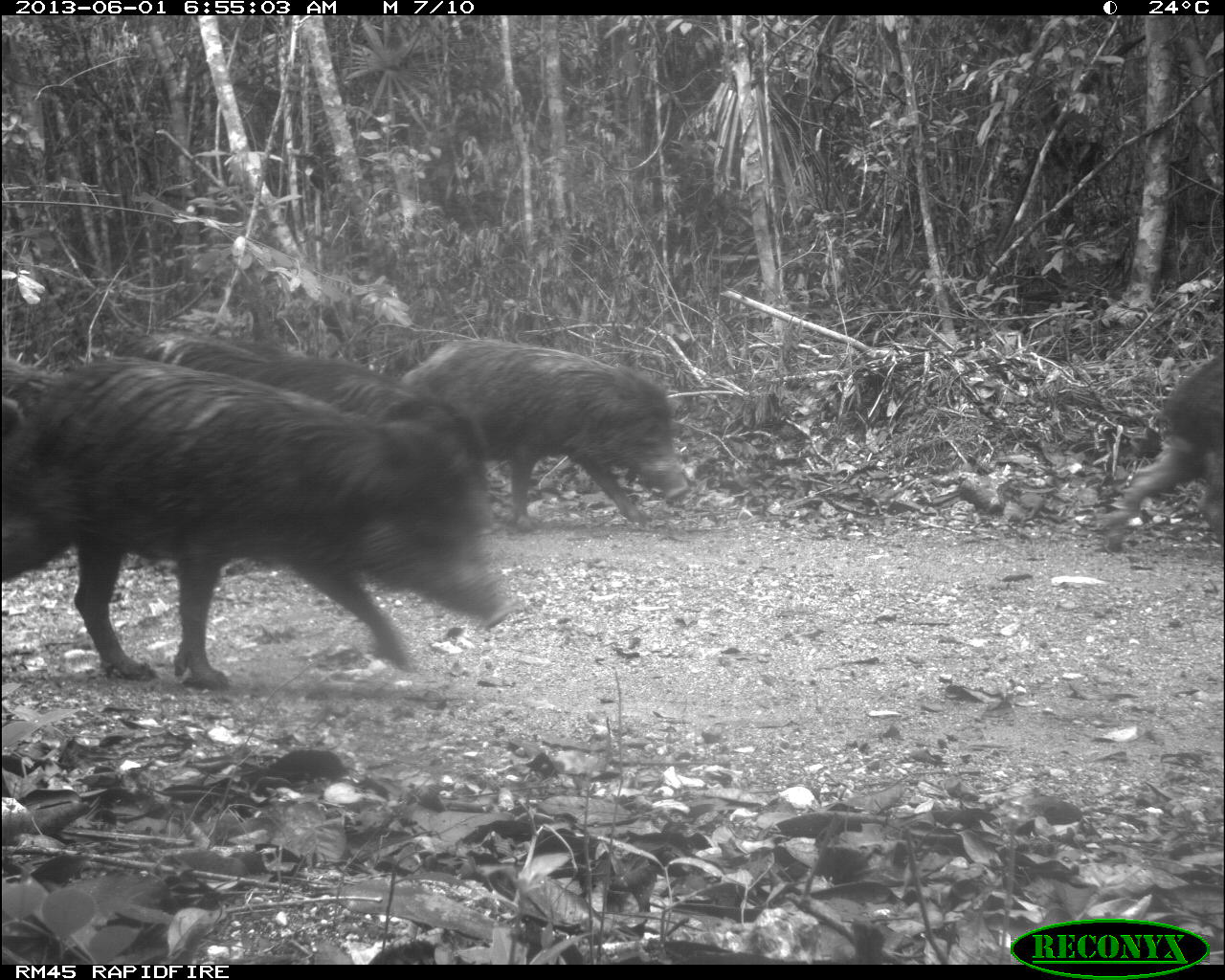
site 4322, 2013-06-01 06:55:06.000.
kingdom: Animalia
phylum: Chordata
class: Mammalia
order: Artiodactyla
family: Tayassuidae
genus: Tayassu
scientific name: Tayassu pecari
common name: white-lipped peccary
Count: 39.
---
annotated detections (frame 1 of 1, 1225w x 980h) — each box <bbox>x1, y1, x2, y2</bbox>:
tayassu pecari: <bbox>0, 358, 497, 692</bbox>; <bbox>0, 342, 490, 586</bbox>; <bbox>400, 339, 671, 529</bbox>; <bbox>1097, 350, 1223, 556</bbox>